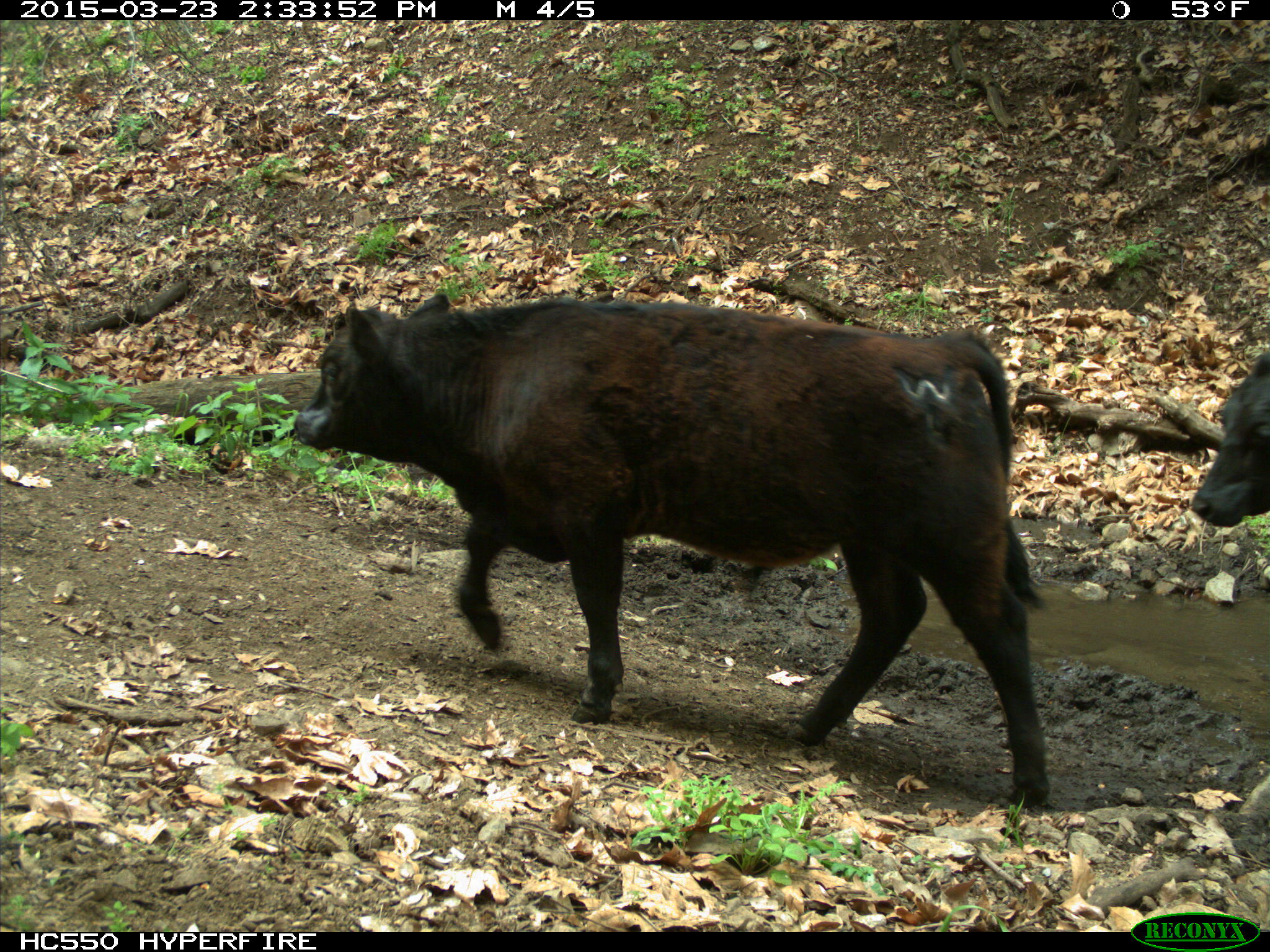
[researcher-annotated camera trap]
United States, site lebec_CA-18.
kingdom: Animalia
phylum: Chordata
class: Mammalia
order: Artiodactyla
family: Bovidae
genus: Bos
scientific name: Bos taurus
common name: domestic cow